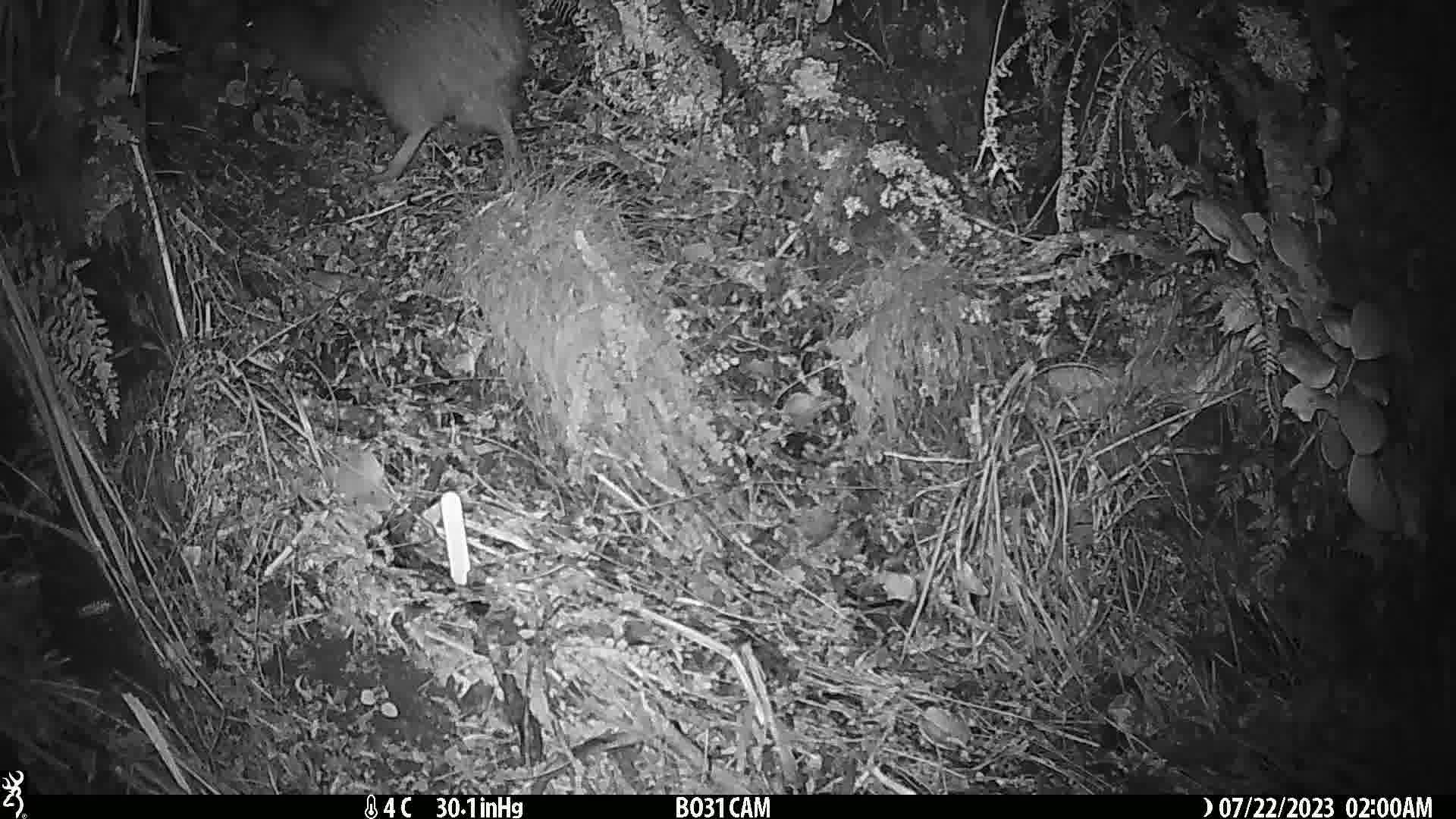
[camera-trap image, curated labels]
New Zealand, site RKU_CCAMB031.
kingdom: Animalia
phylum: Chordata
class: Aves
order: Apterygiformes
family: Apterygidae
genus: Apteryx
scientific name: Apteryx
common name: kiwi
Kiwi (Apteryx).